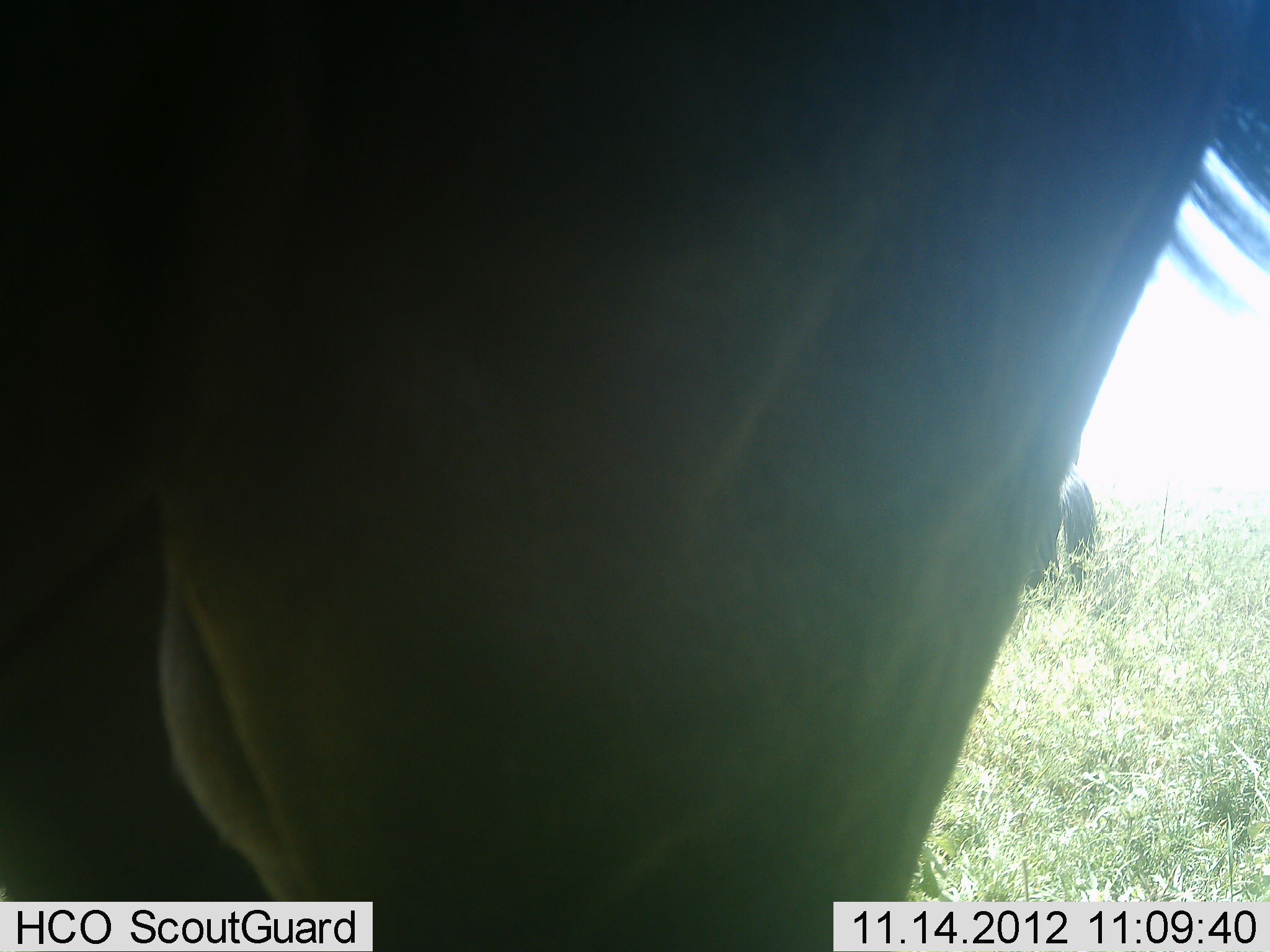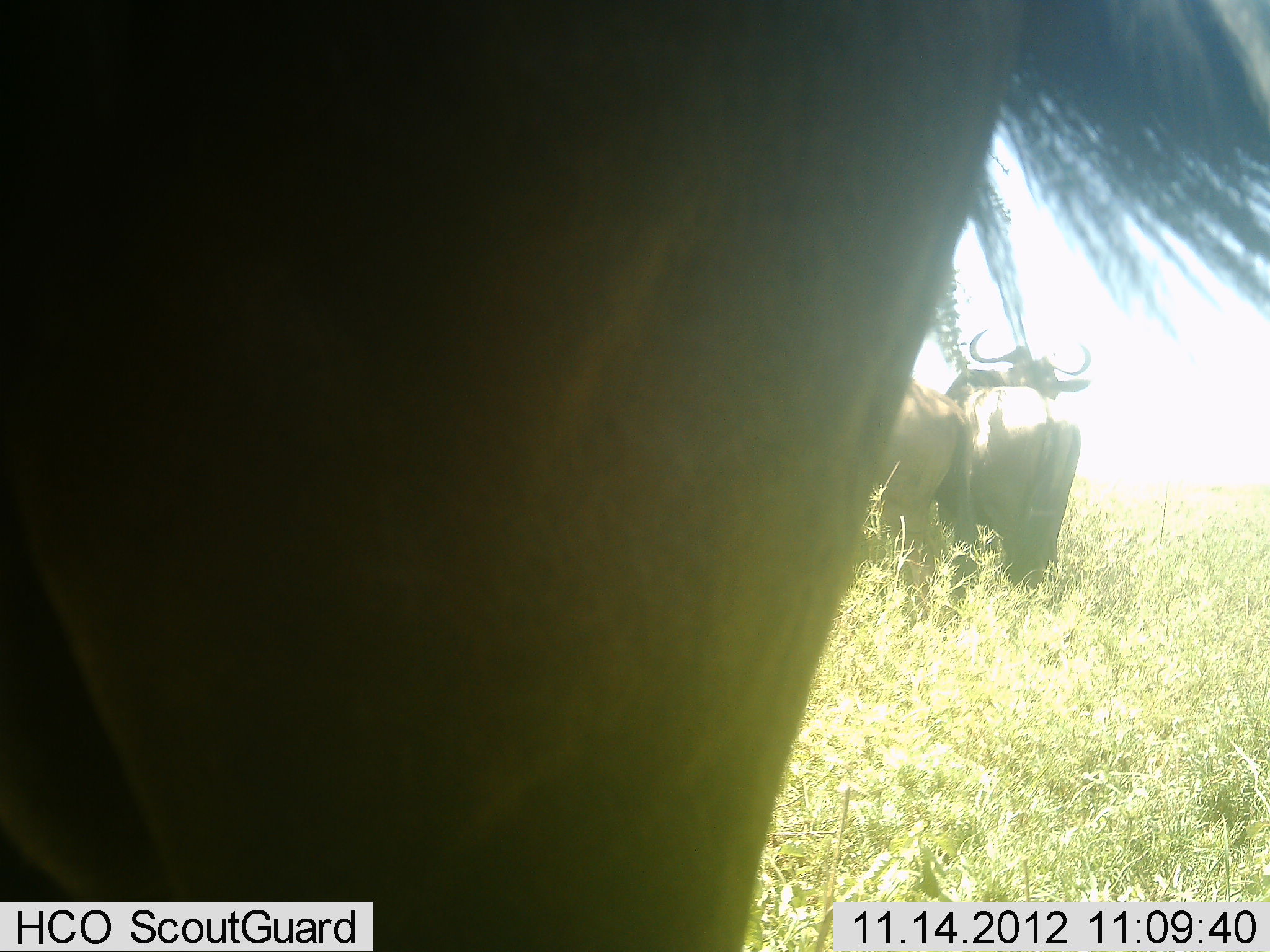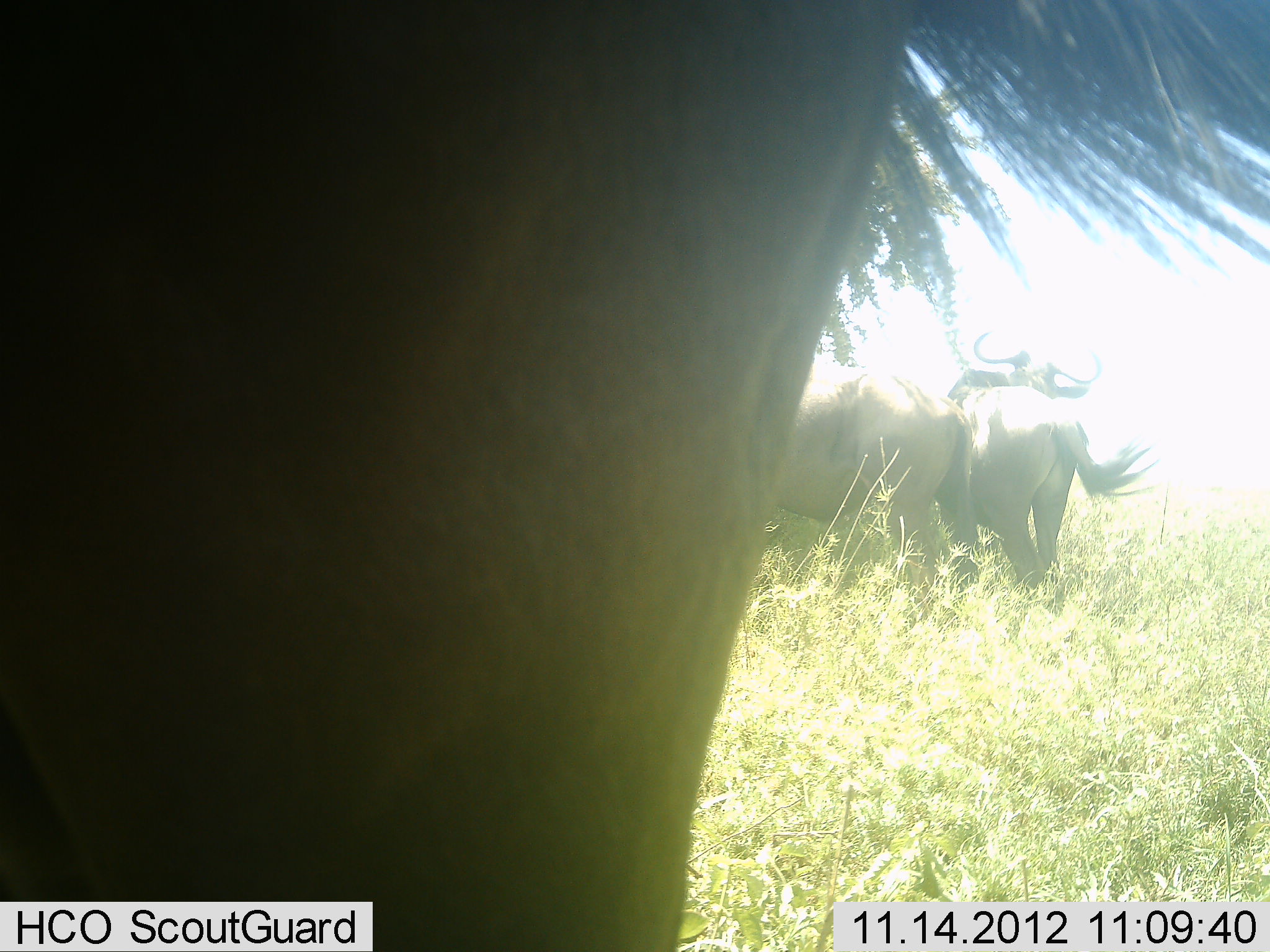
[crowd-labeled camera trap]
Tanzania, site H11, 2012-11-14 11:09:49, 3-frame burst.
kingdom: Animalia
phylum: Chordata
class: Mammalia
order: Artiodactyla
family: Bovidae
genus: Connochaetes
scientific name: Connochaetes taurinus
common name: blue wildebeest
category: wildebeest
Wildebeest (blue wildebeest) (Connochaetes taurinus), count 4. Behavior (volunteer vote fractions): standing 100%, resting 0%, moving 10%, interacting 0%. Young present (vote fraction): 0%. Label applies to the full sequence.